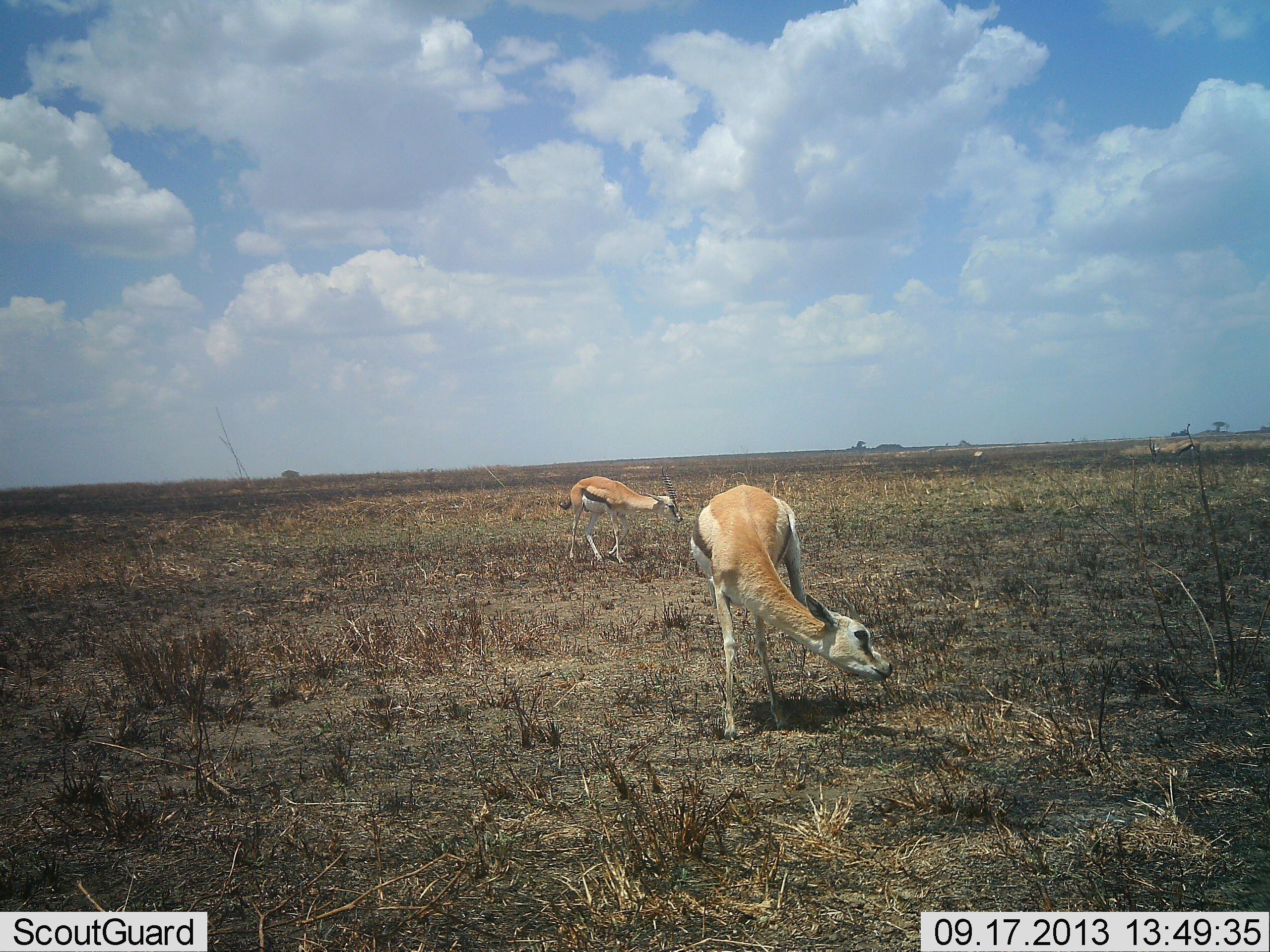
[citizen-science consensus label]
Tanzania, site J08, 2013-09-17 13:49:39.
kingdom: Animalia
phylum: Chordata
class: Mammalia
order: Artiodactyla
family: Bovidae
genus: Eudorcas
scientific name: Eudorcas thomsonii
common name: thomson's gazelle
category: gazellethomsons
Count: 2.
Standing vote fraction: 59%.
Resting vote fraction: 0%.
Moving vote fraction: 27%.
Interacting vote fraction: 0%.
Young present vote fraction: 0%.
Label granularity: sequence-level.